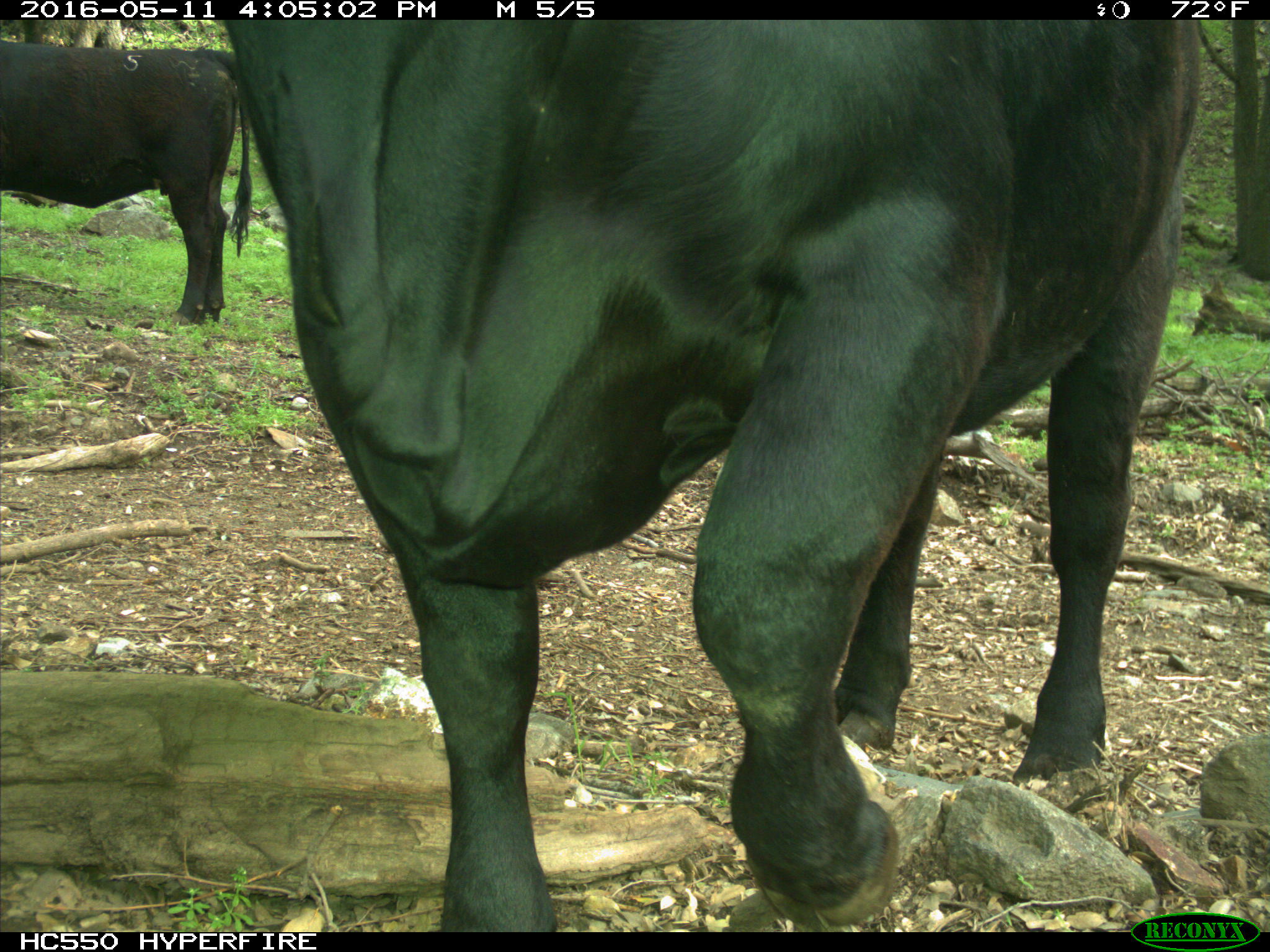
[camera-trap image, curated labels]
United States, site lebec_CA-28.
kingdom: Animalia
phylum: Chordata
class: Mammalia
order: Artiodactyla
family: Bovidae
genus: Bos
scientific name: Bos taurus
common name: domestic cow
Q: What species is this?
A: Bos taurus (domestic cow).